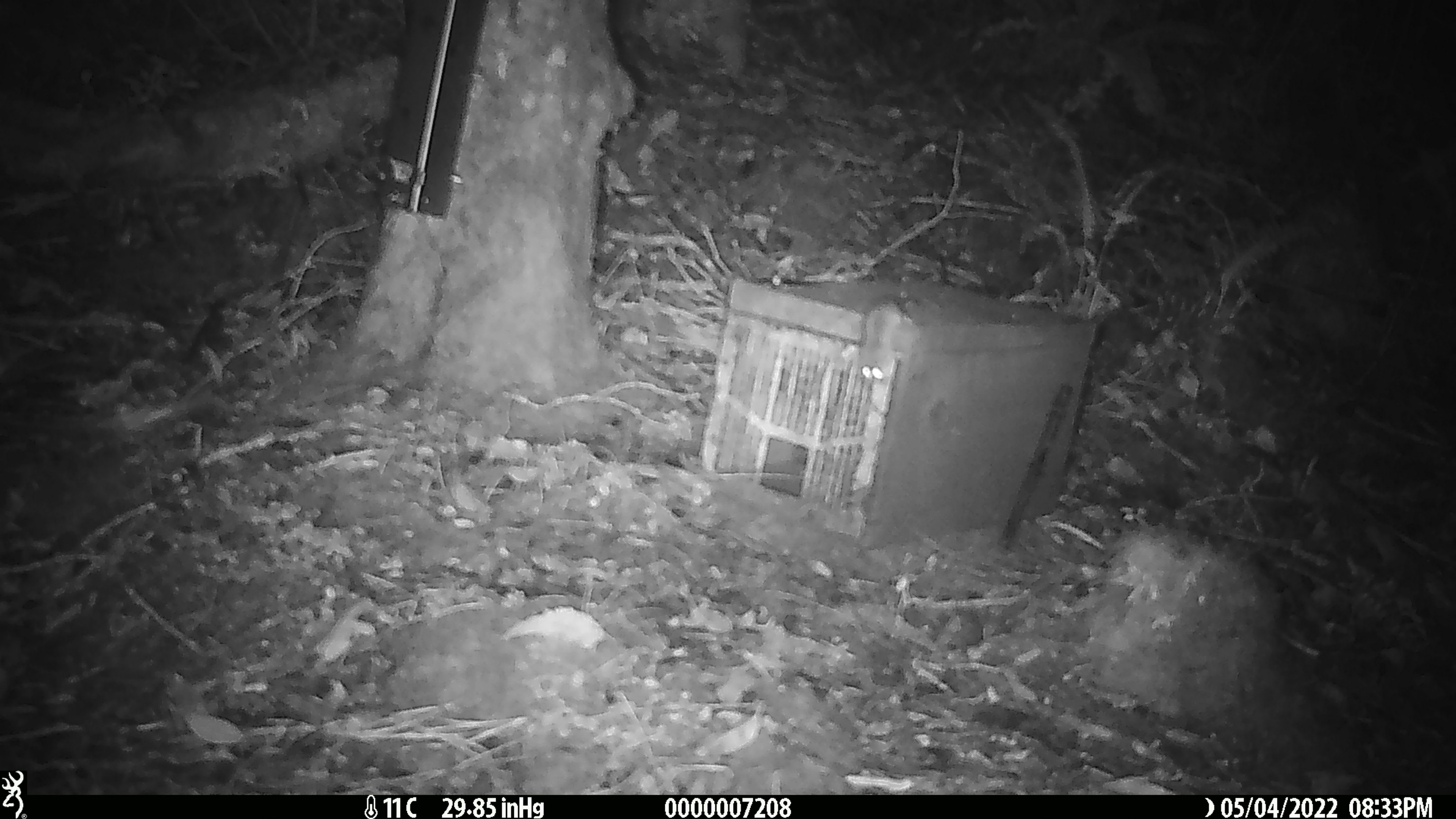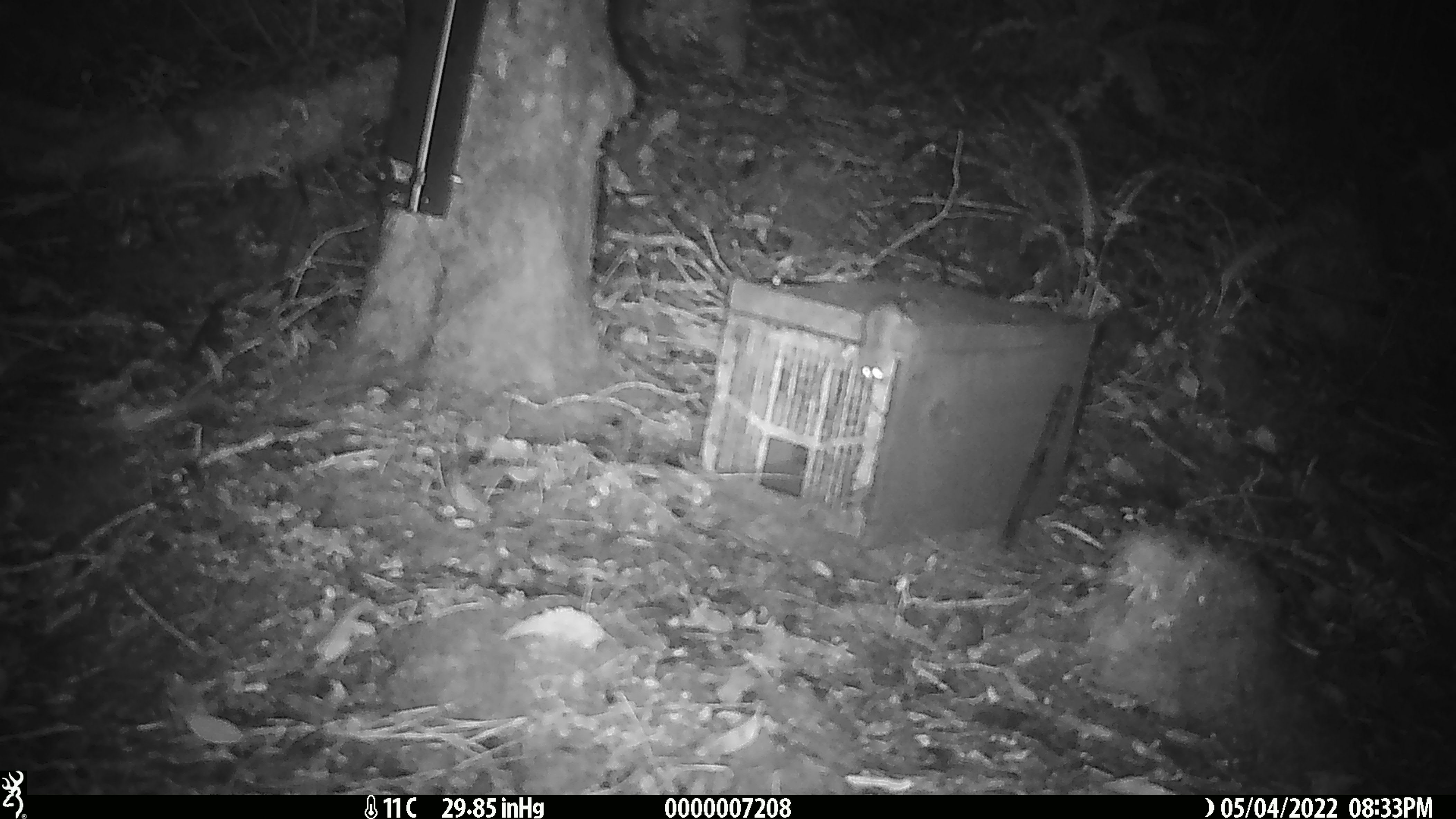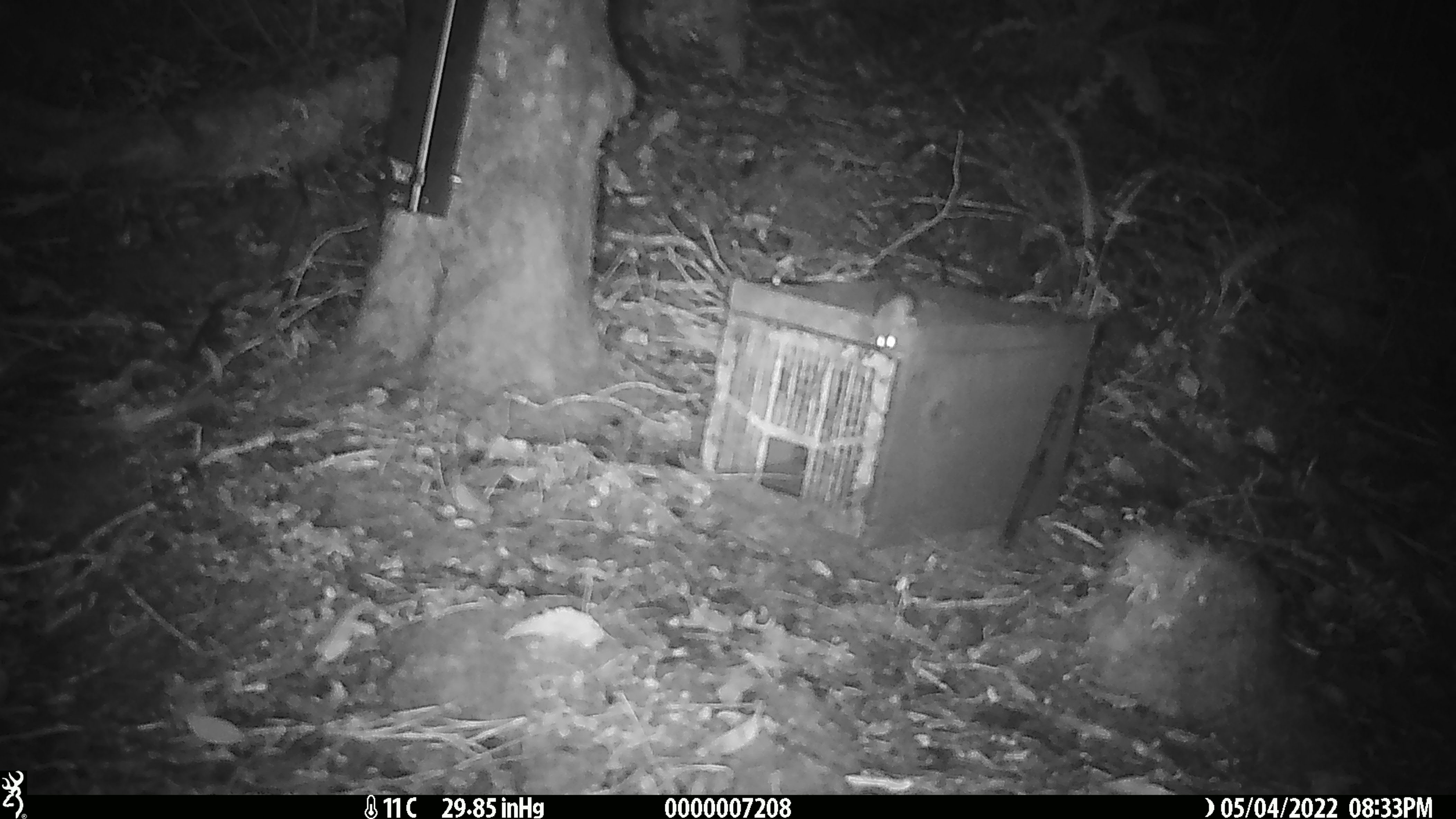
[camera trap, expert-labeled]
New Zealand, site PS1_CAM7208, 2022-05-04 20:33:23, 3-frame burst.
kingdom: Animalia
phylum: Chordata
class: Mammalia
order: Rodentia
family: Muridae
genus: Mus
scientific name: Mus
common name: mouse